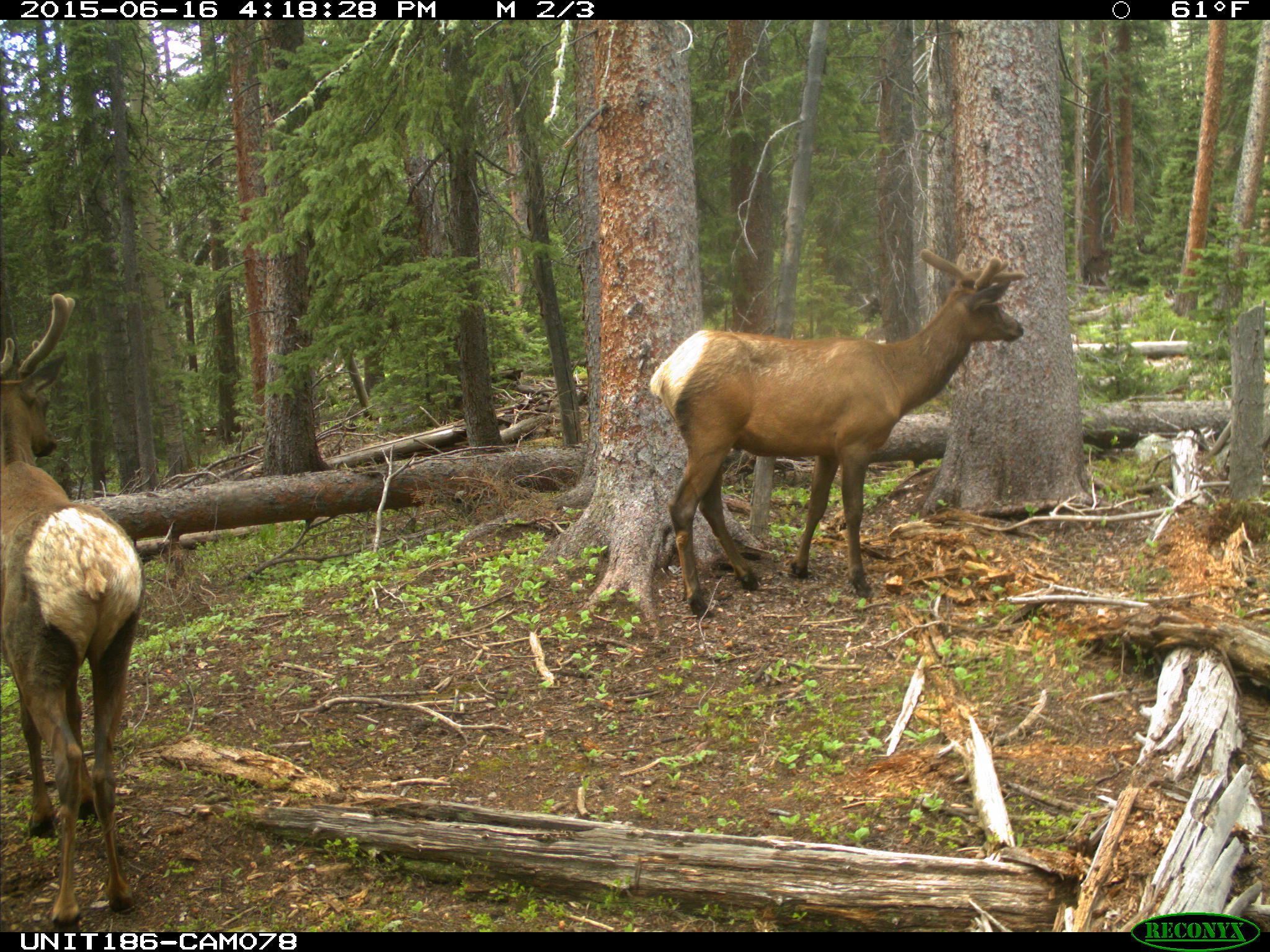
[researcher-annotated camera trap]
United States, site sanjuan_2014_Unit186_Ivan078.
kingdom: Animalia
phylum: Chordata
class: Mammalia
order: Artiodactyla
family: Cervidae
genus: Cervus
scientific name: Cervus elaphus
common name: red deer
Cervus elaphus (red deer).